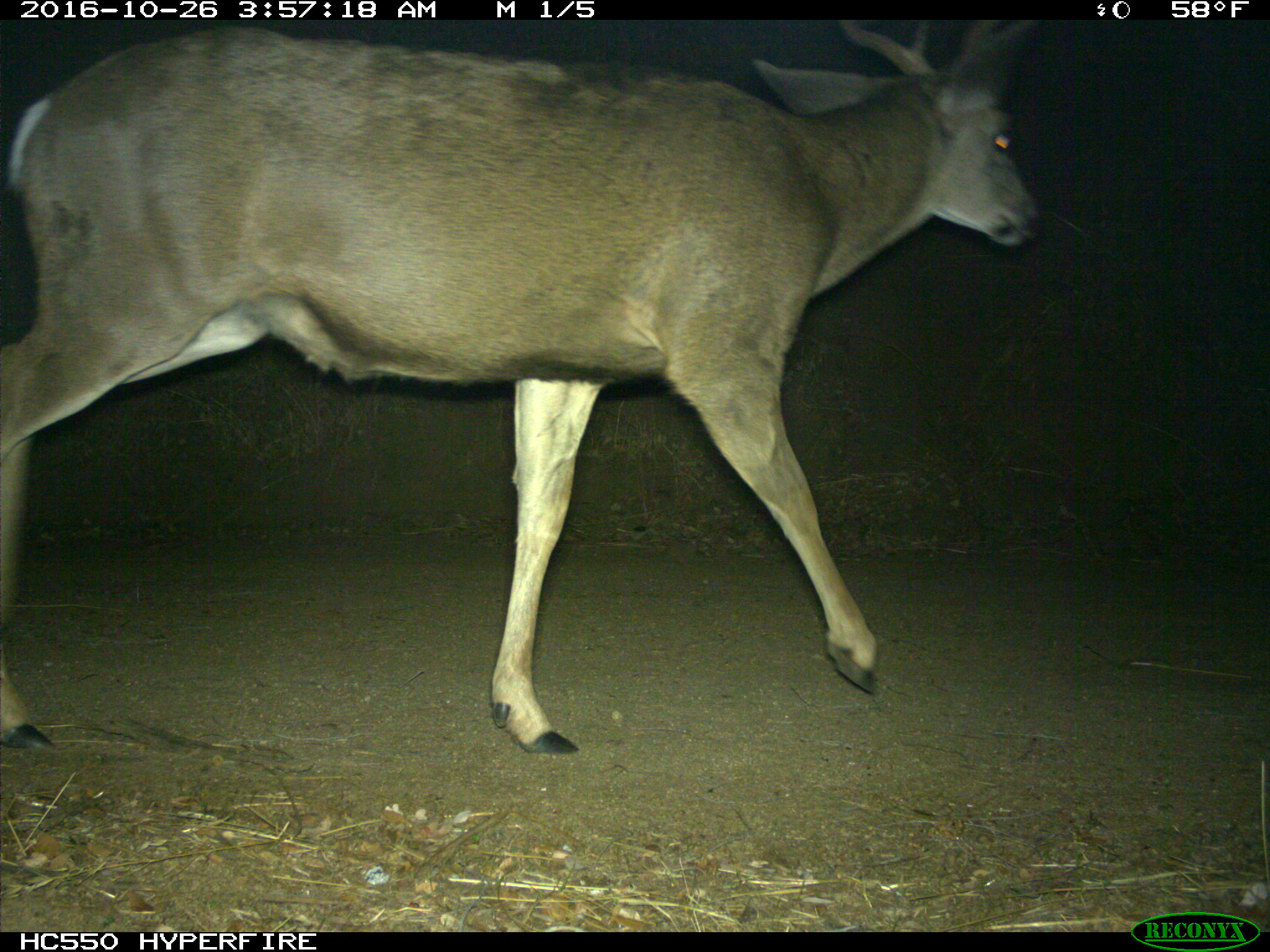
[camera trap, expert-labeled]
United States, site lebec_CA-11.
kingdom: Animalia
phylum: Chordata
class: Mammalia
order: Artiodactyla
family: Cervidae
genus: Odocoileus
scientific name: Odocoileus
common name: deer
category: unidentified deer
Unidentified deer (deer) (Odocoileus).